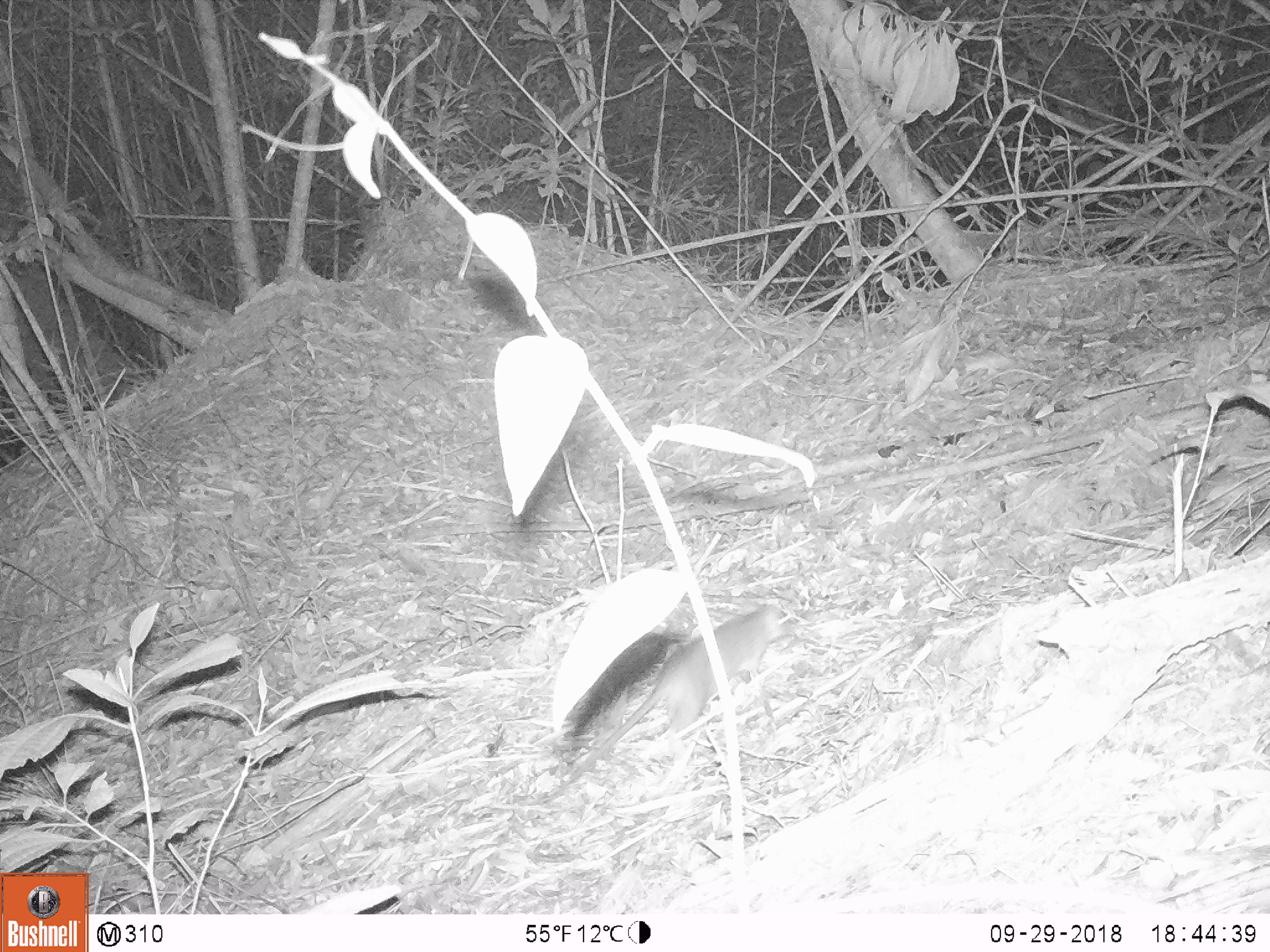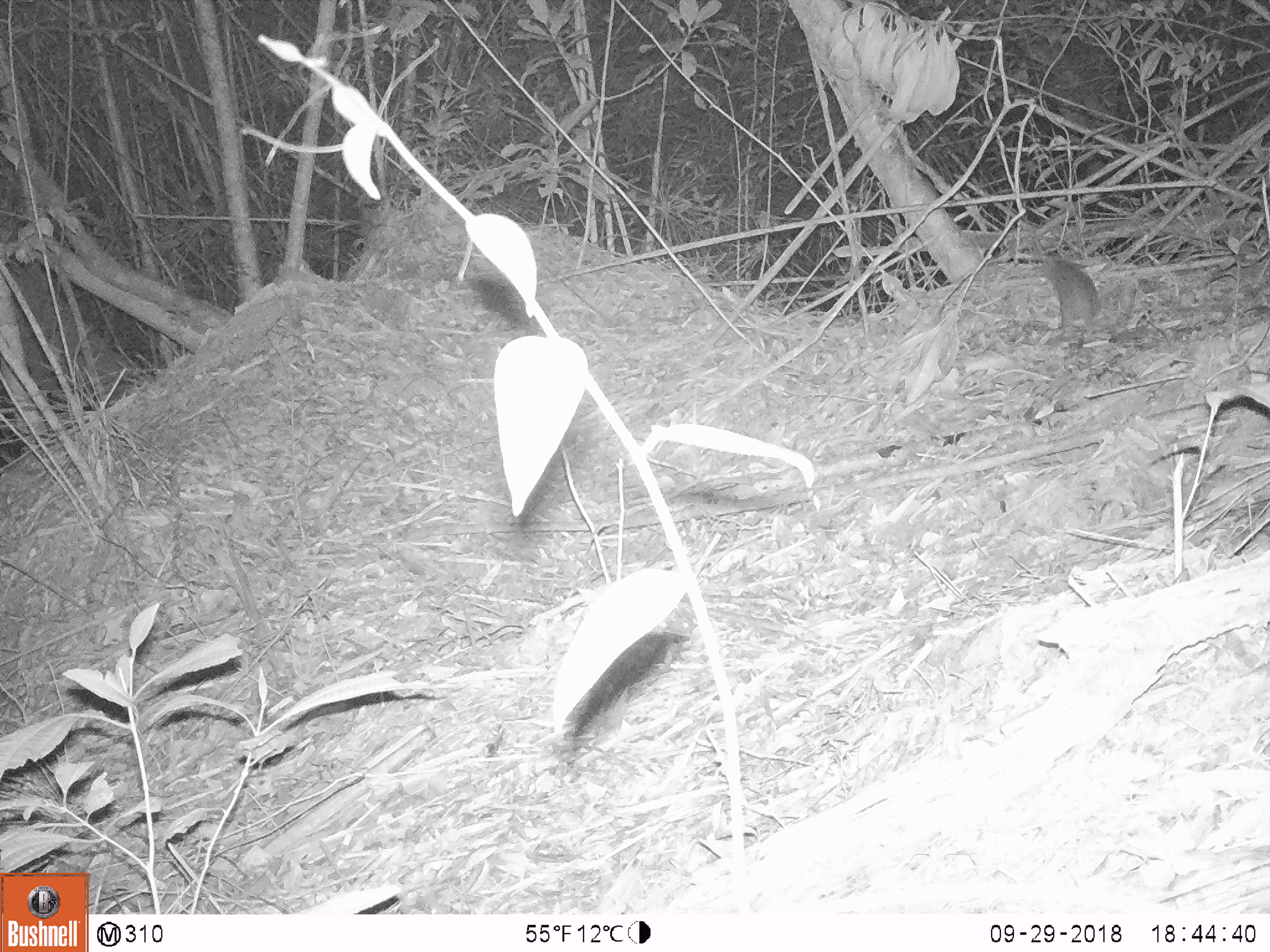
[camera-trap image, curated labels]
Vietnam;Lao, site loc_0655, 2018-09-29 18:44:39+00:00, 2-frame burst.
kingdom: Animalia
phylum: Chordata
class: Mammalia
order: Rodentia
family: Muridae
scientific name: Muridae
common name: old-world mice and rats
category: unidentified murid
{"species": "unidentified murid (old-world mice and rats) (Muridae)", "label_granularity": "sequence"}